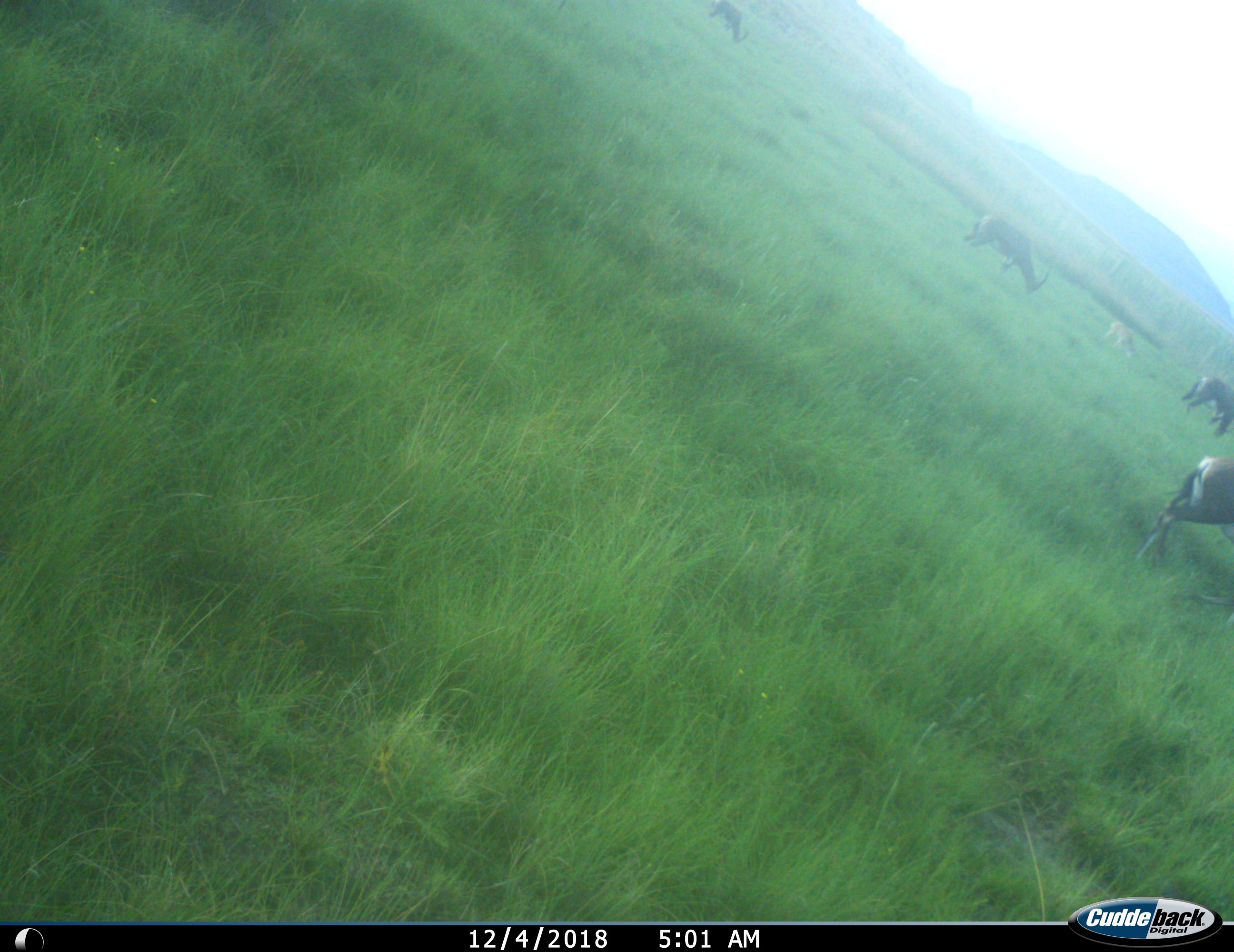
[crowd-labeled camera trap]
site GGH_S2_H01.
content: unidentified animal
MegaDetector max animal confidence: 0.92